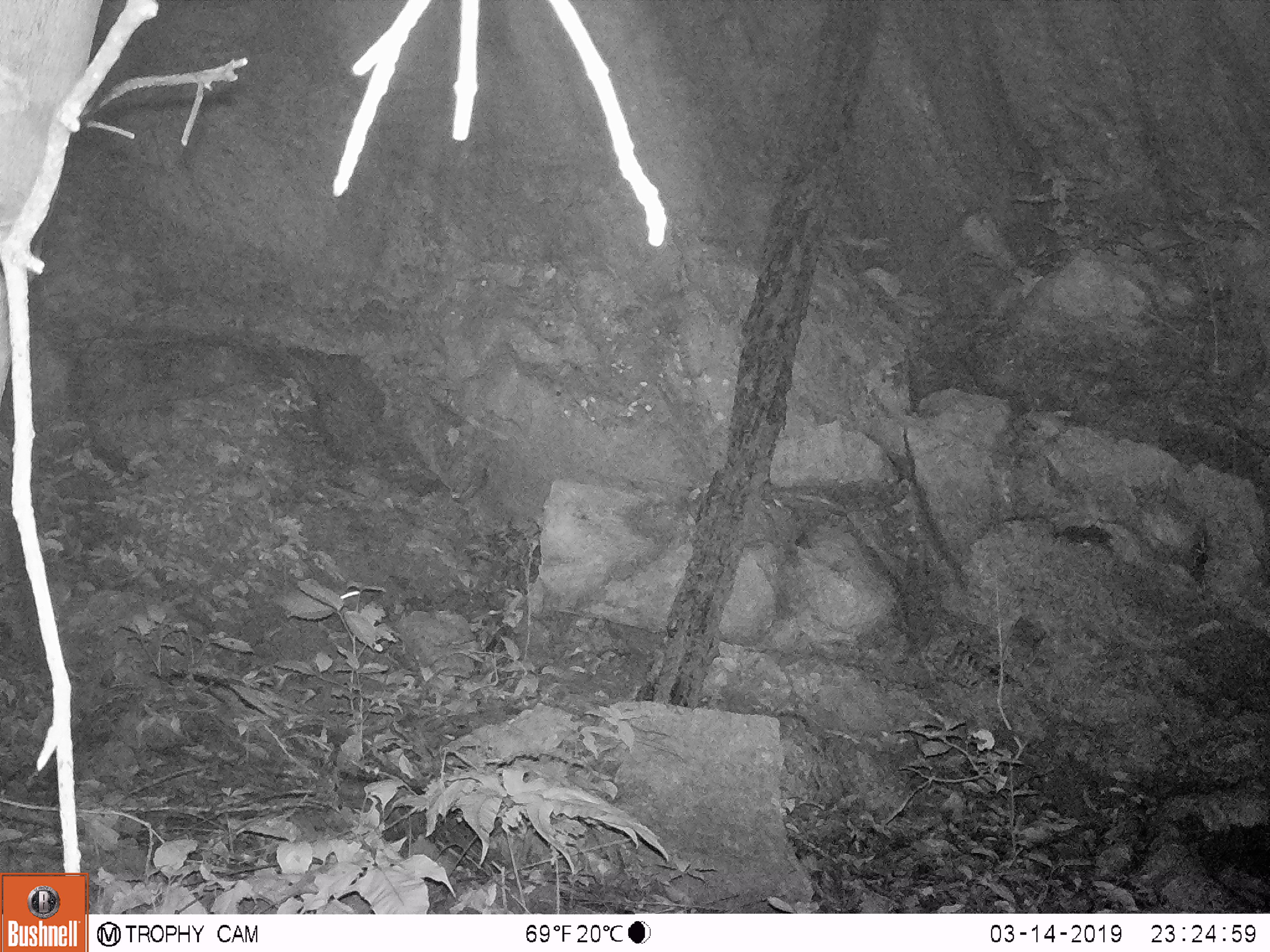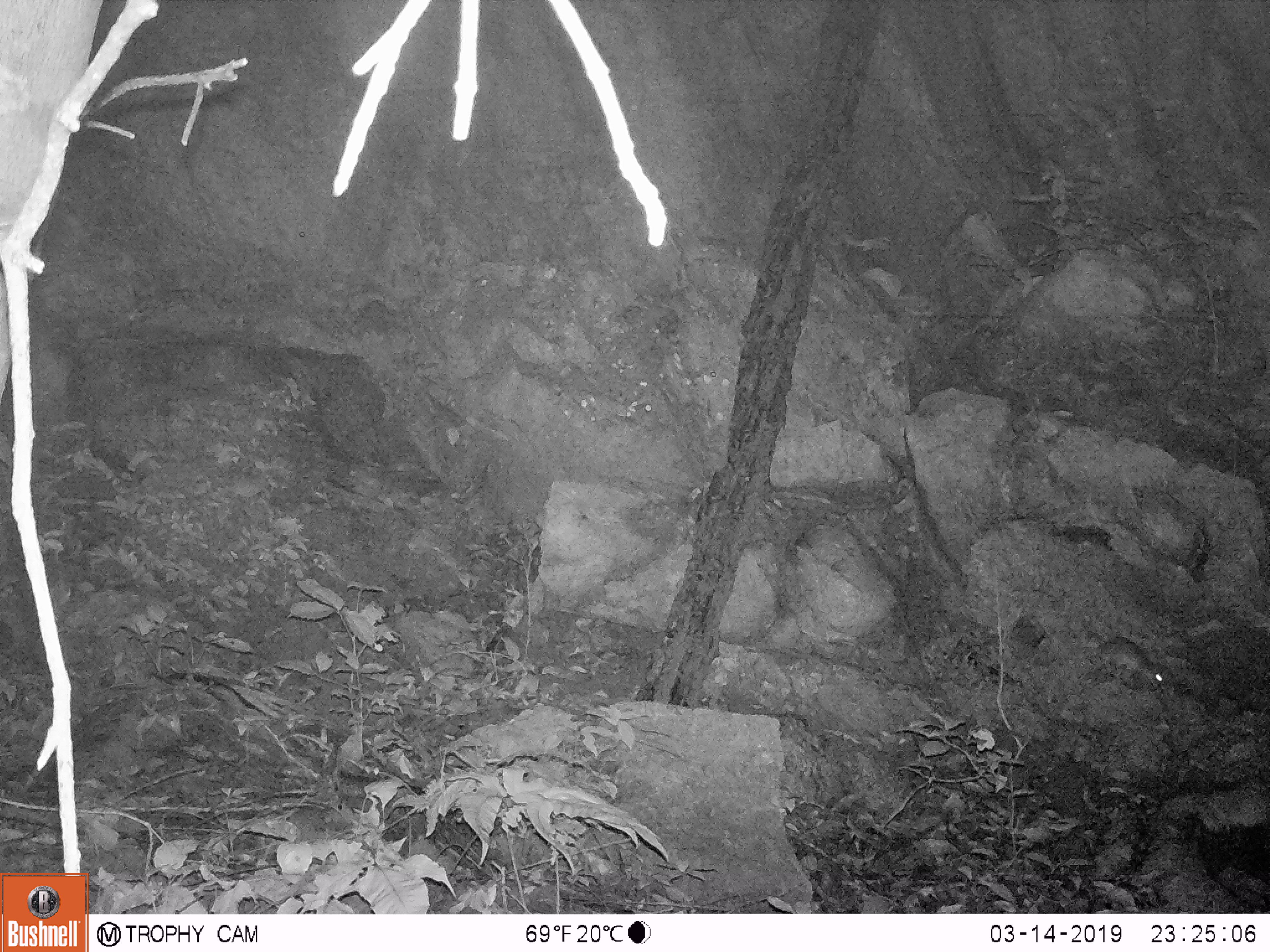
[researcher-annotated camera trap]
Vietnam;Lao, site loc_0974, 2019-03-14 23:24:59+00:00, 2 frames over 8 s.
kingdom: Animalia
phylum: Chordata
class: Mammalia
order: Rodentia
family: Muridae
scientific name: Muridae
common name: old-world mice and rats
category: unidentified murid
Unidentified murid (old-world mice and rats) (Muridae). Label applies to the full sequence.